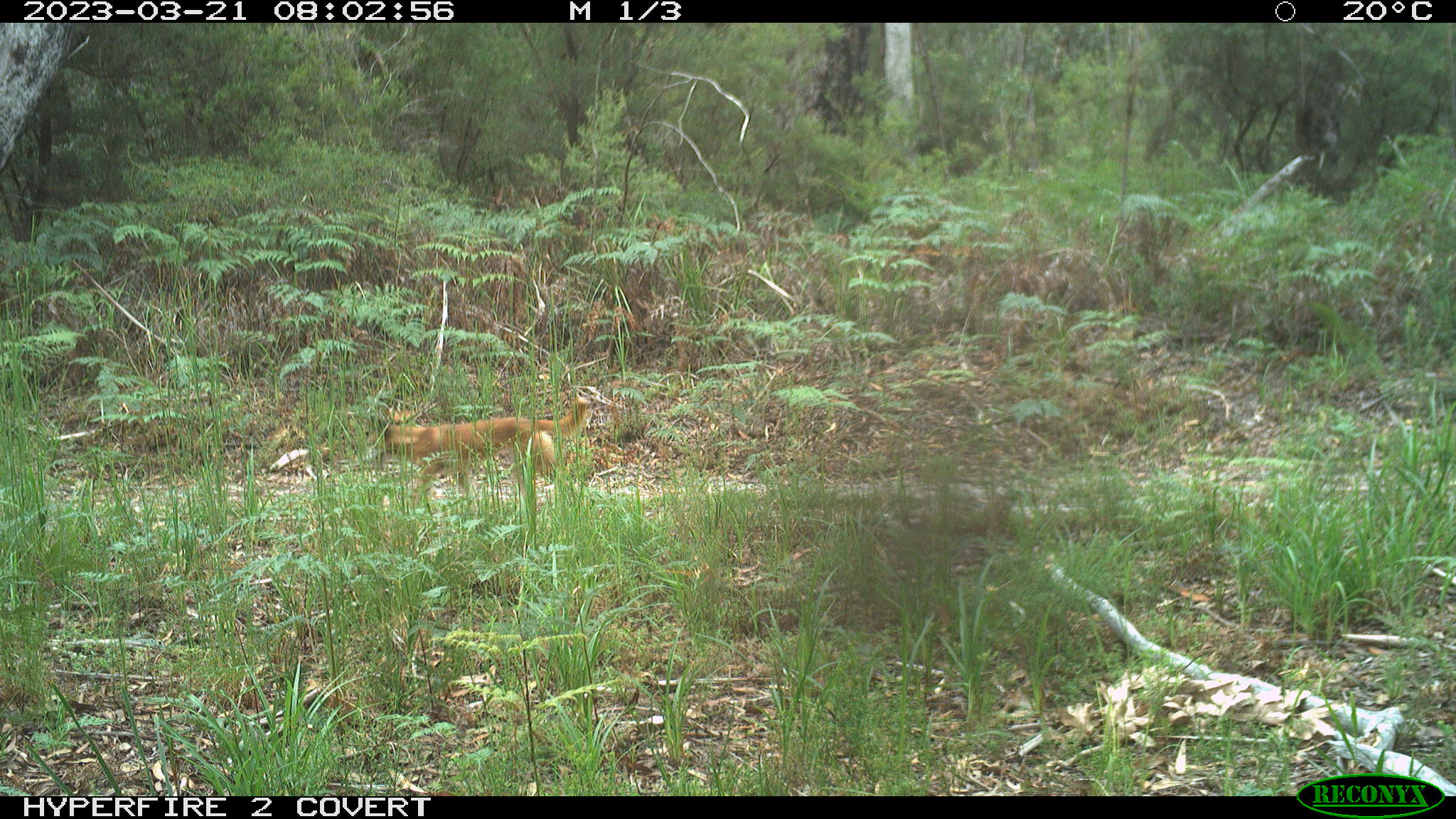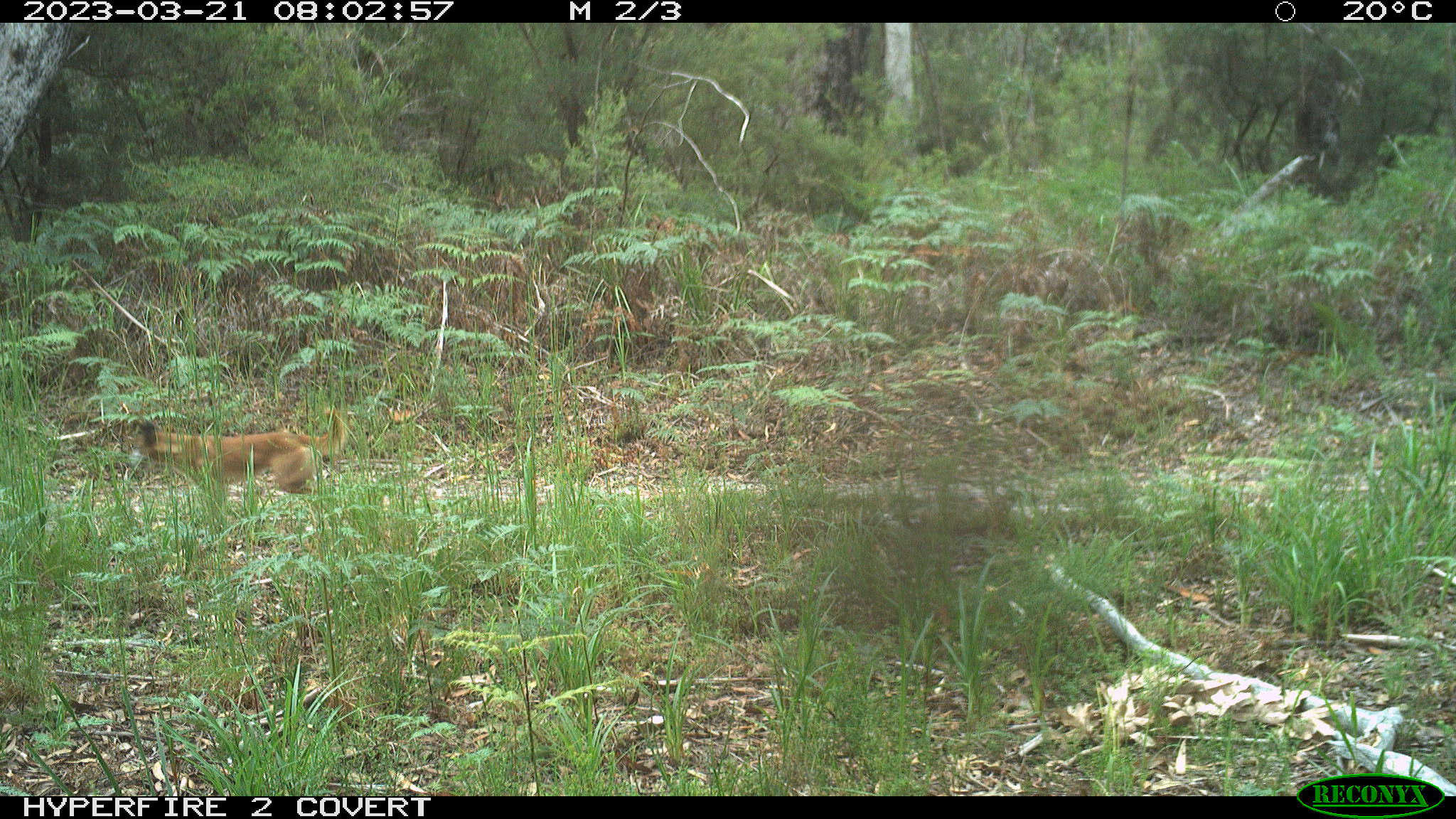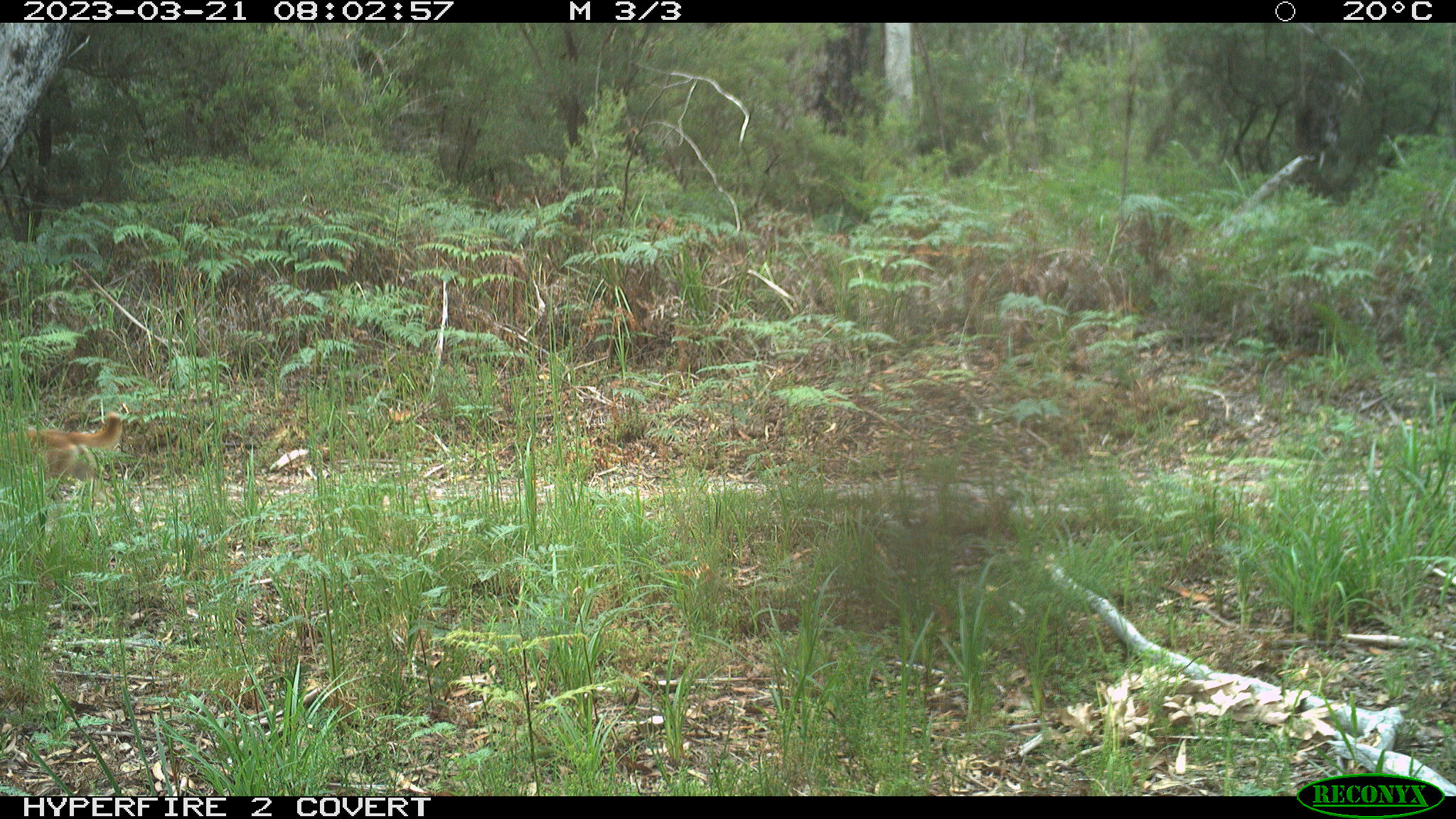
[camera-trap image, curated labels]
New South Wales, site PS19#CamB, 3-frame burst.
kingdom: Animalia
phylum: Chordata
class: Mammalia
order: Carnivora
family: Canidae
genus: Canis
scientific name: Canis familiaris dingo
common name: dingo